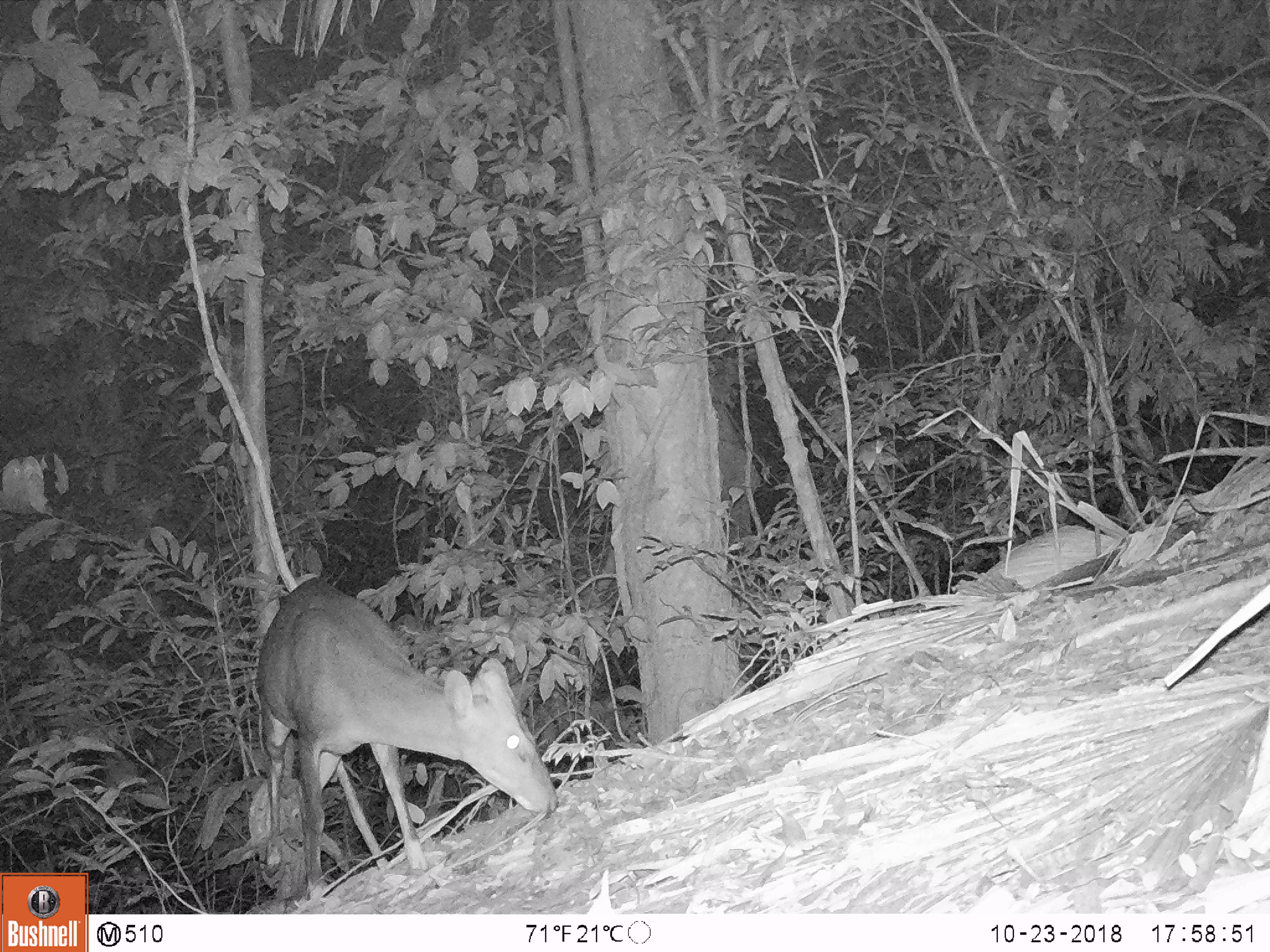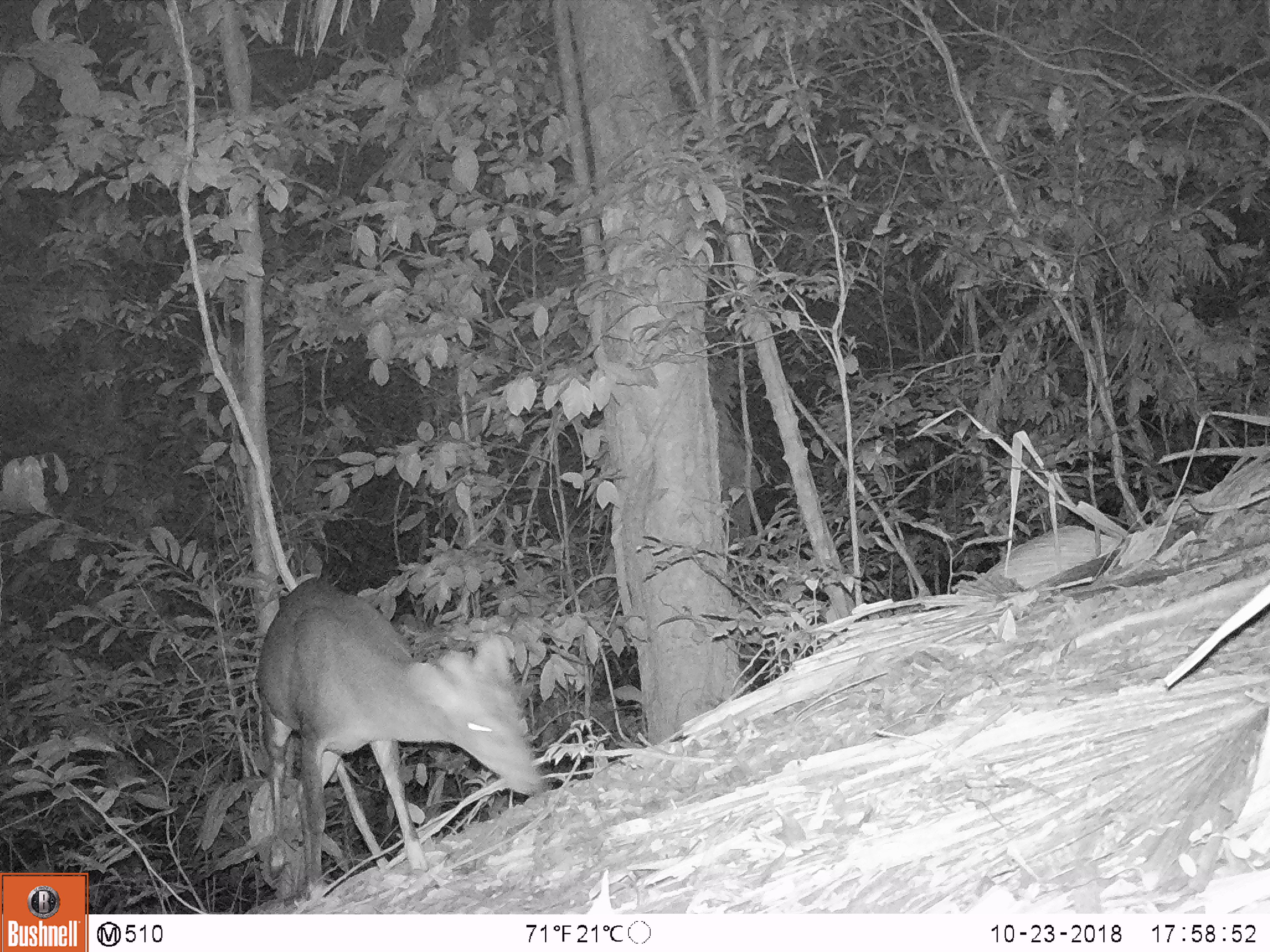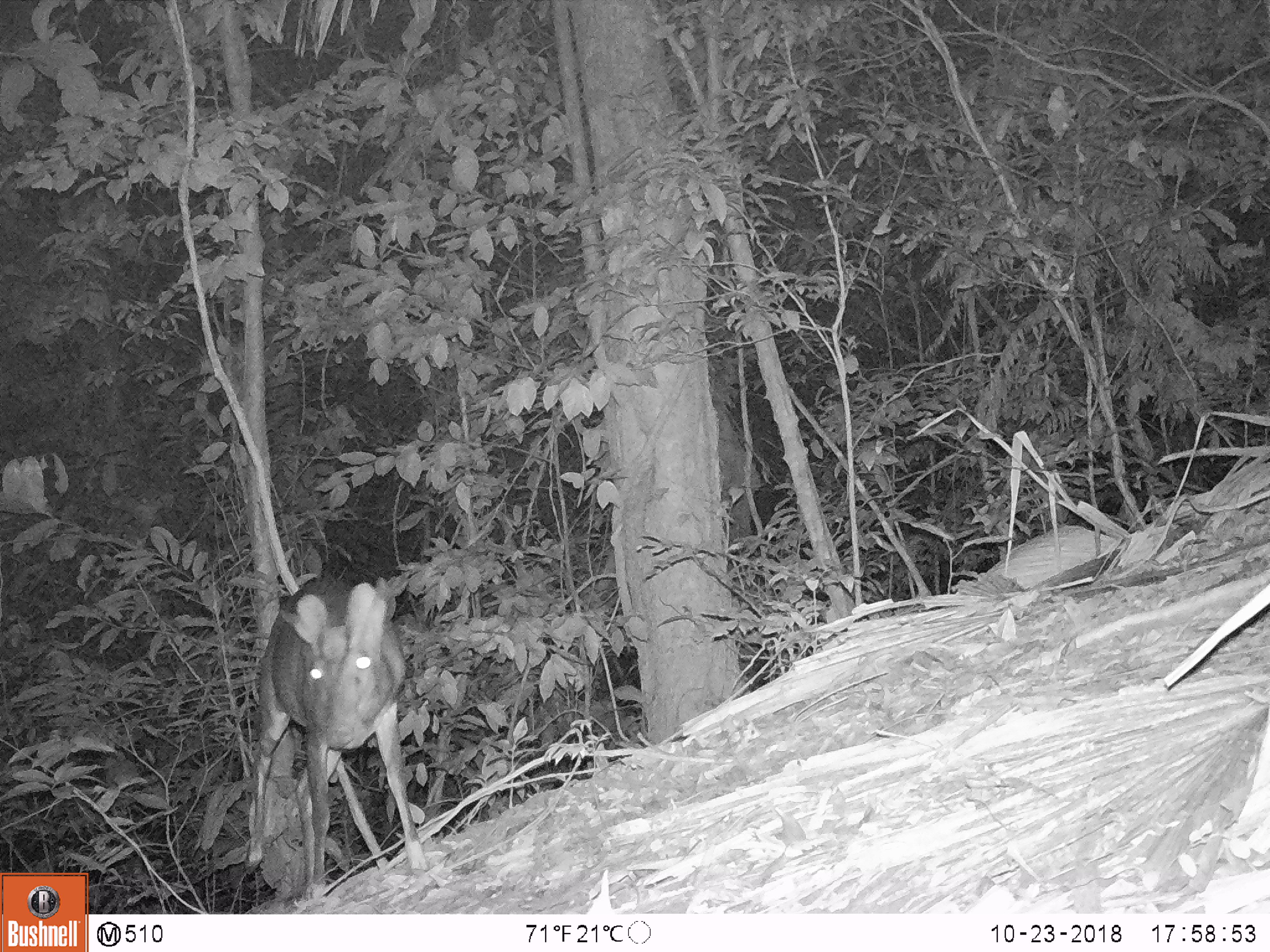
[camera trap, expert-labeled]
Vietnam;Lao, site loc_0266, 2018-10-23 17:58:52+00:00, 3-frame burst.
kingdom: Animalia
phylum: Chordata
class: Mammalia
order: Artiodactyla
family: Cervidae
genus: Muntiacus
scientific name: Muntiacus rooseveltorum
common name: roosevelt's muntjac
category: roosevelts muntjac group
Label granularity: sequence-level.